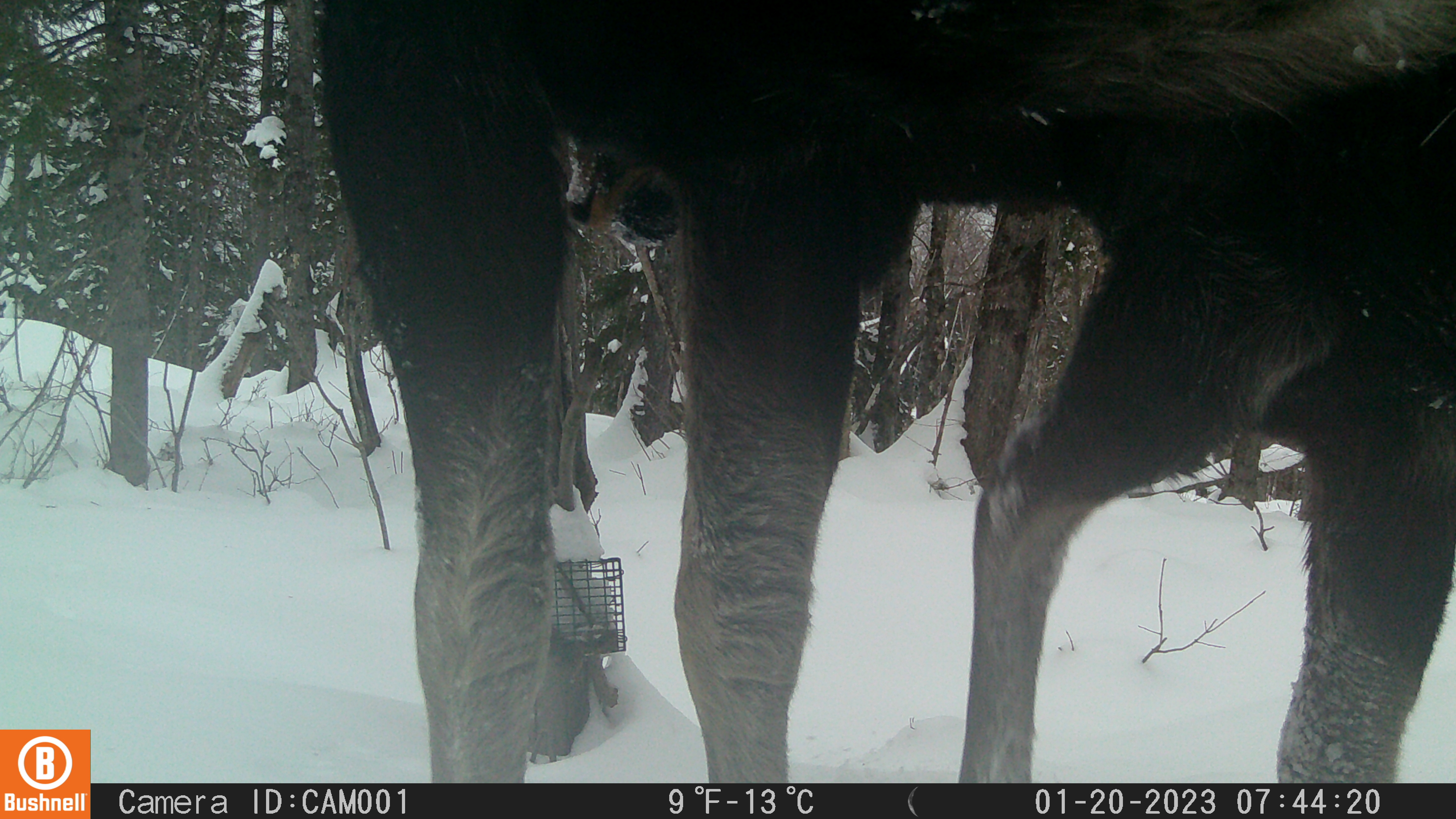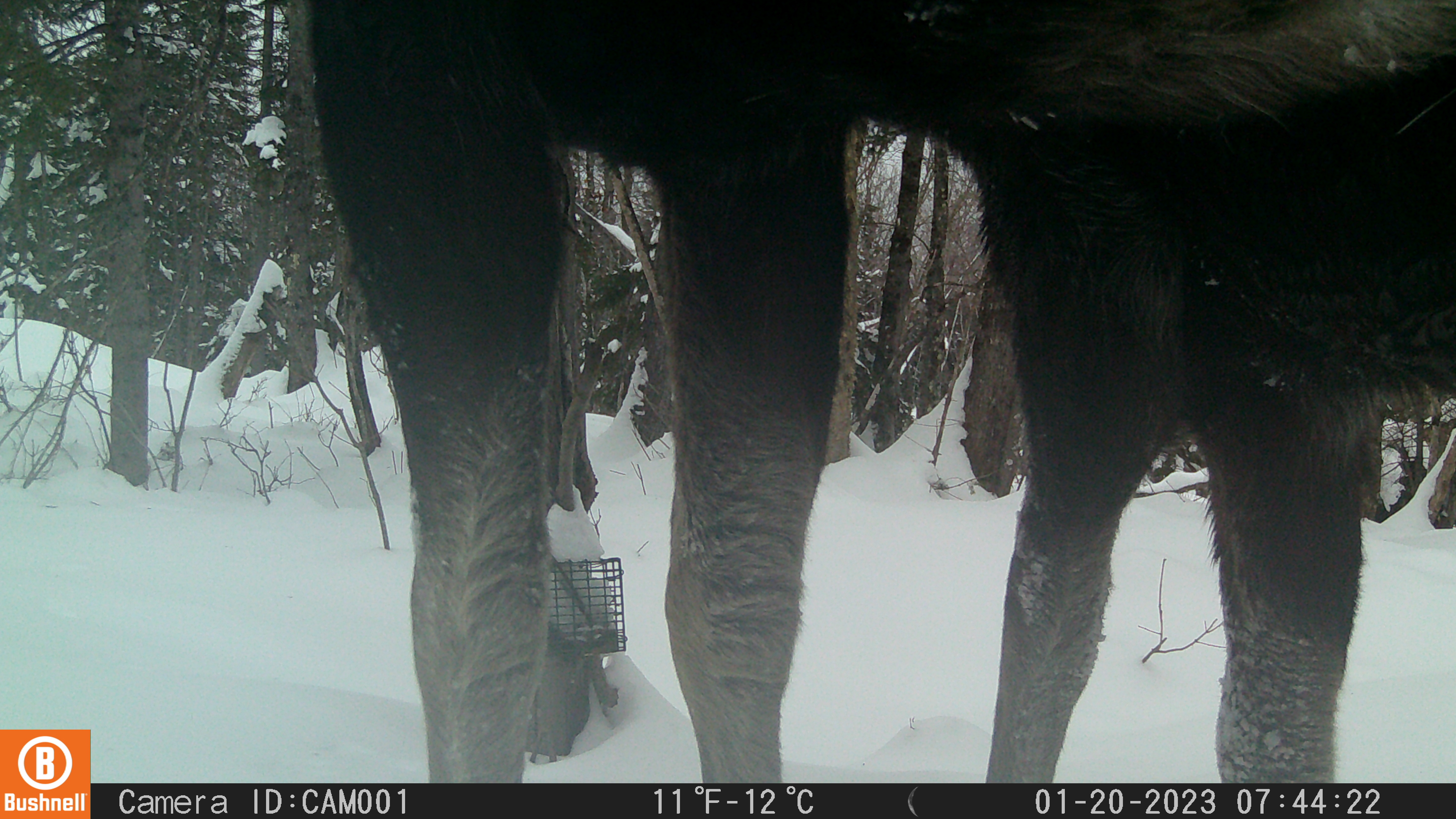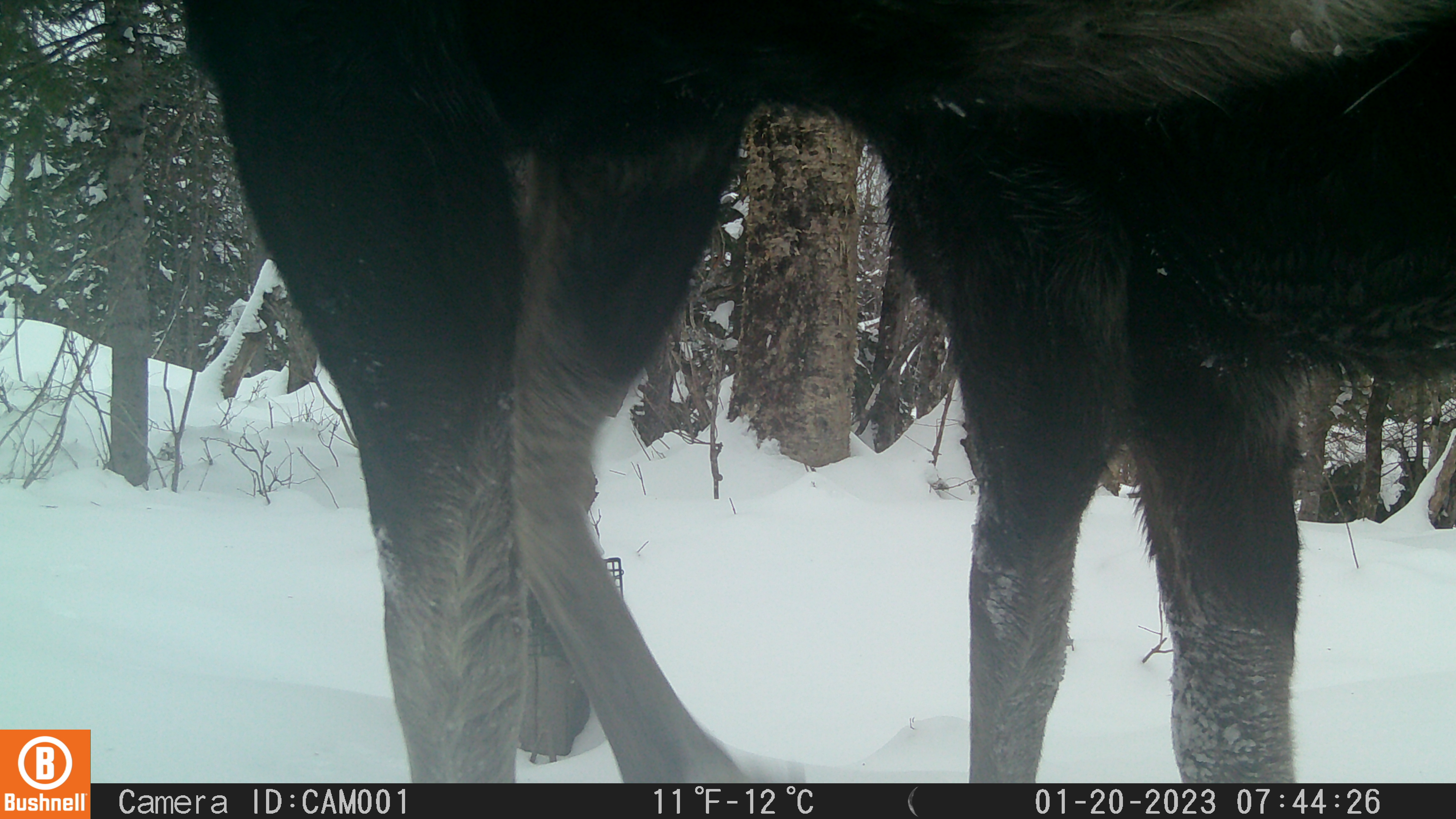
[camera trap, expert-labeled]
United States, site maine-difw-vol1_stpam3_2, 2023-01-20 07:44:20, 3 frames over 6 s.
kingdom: Animalia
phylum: Chordata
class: Mammalia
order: Artiodactyla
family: Cervidae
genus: Alces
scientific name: Alces alces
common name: moose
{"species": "moose (Alces alces)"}